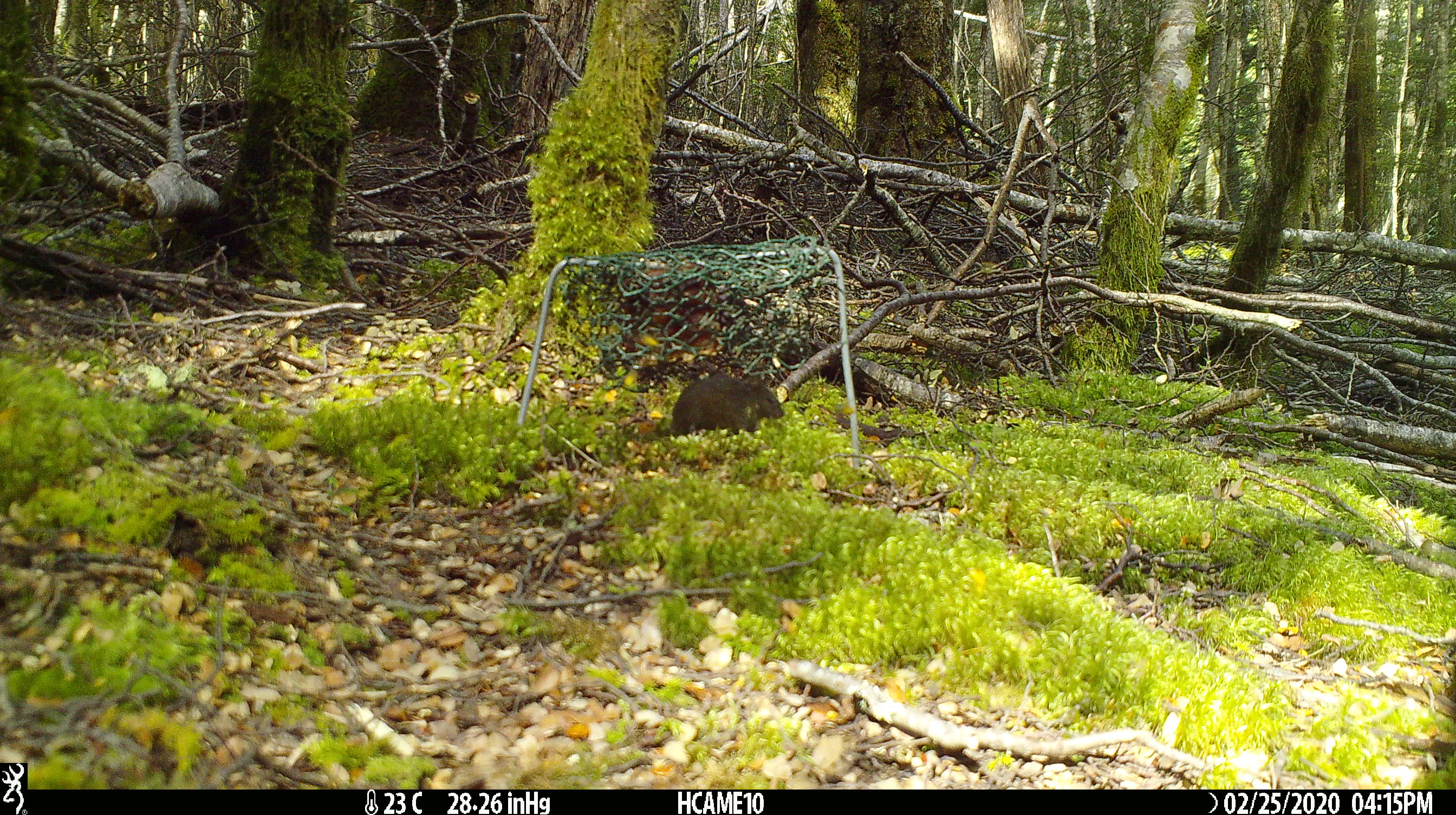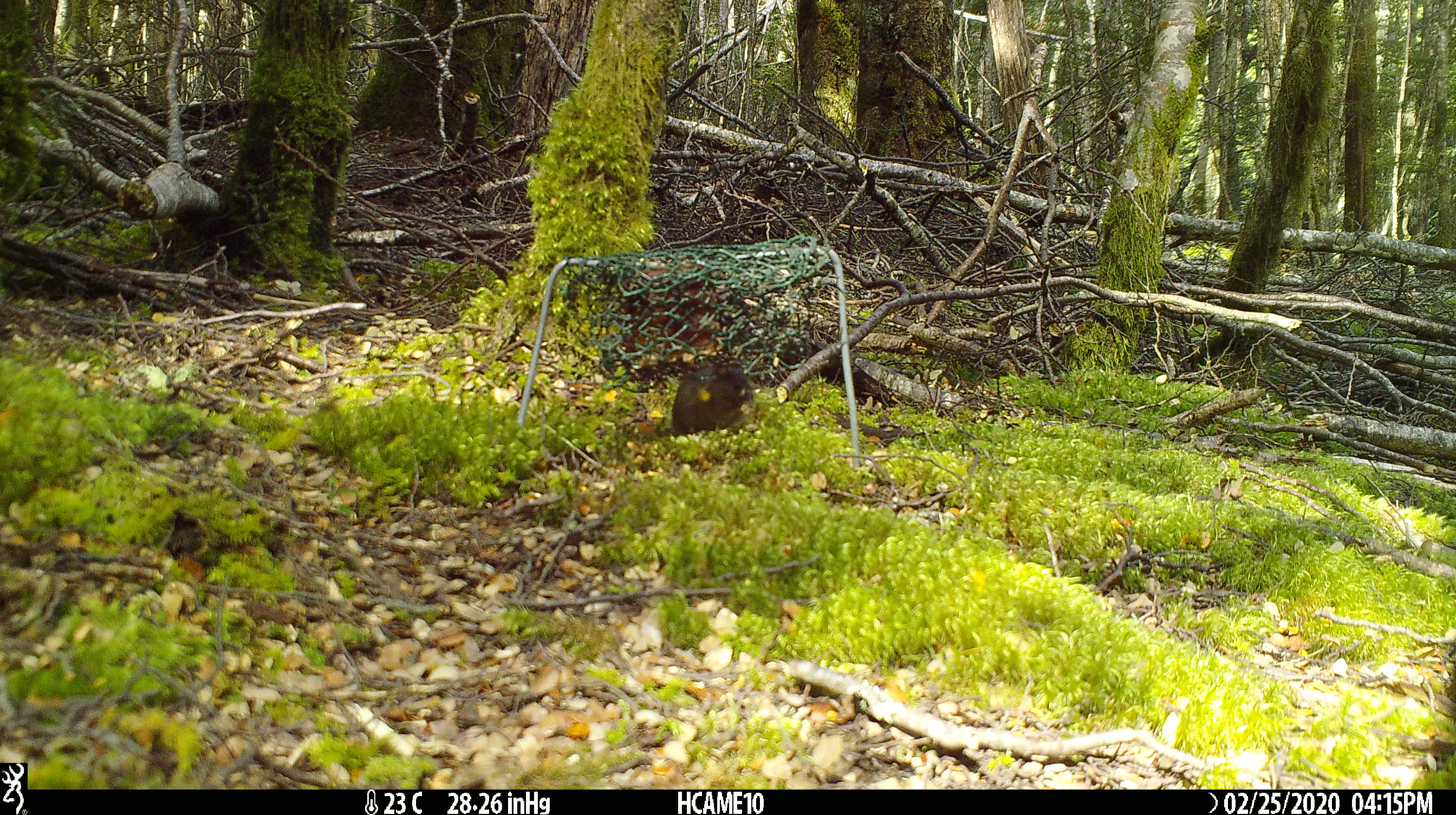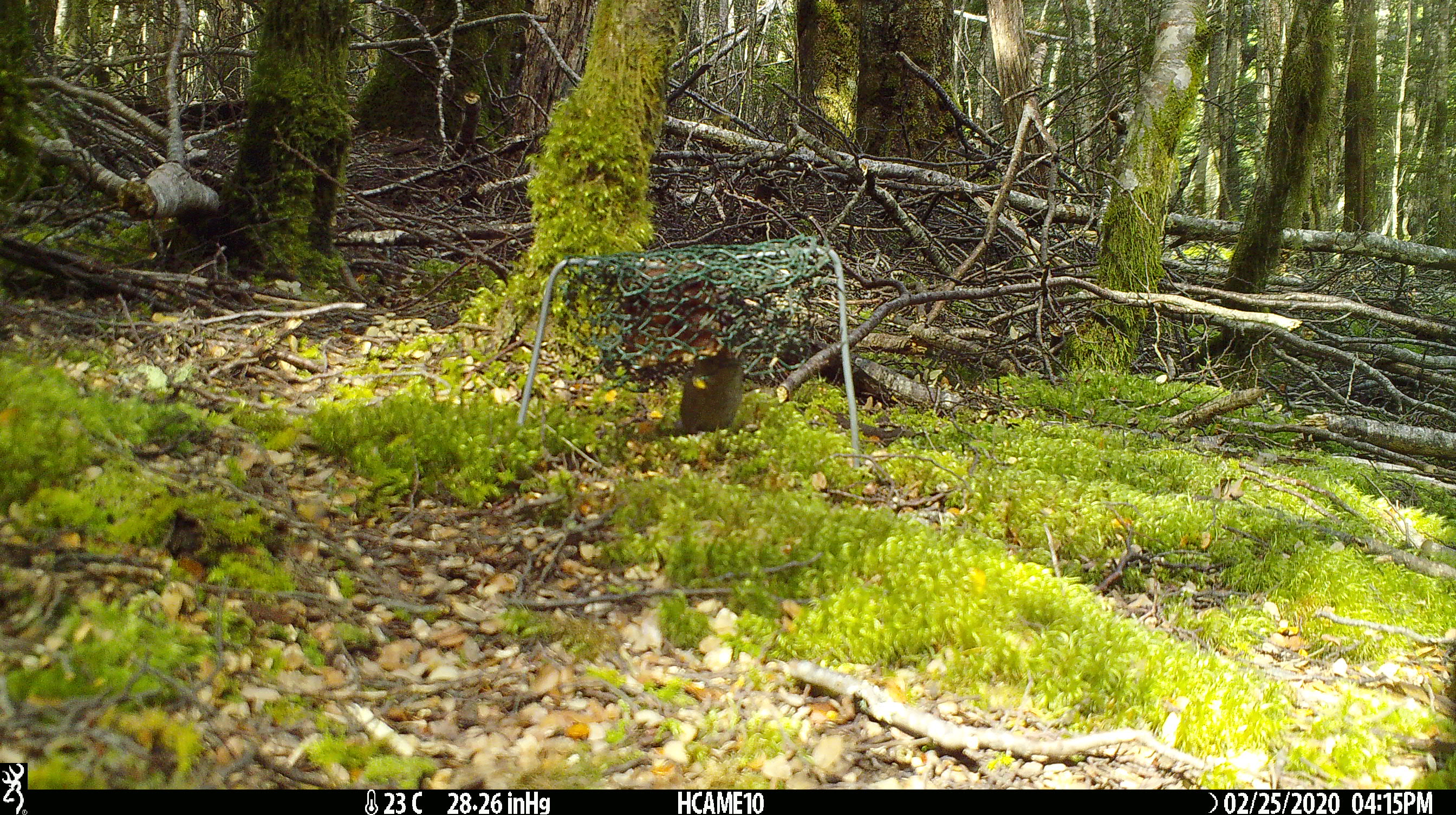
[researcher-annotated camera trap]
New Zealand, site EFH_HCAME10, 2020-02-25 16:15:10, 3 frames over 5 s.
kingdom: Animalia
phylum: Chordata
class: Mammalia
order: Rodentia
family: Muridae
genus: Mus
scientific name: Mus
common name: mouse